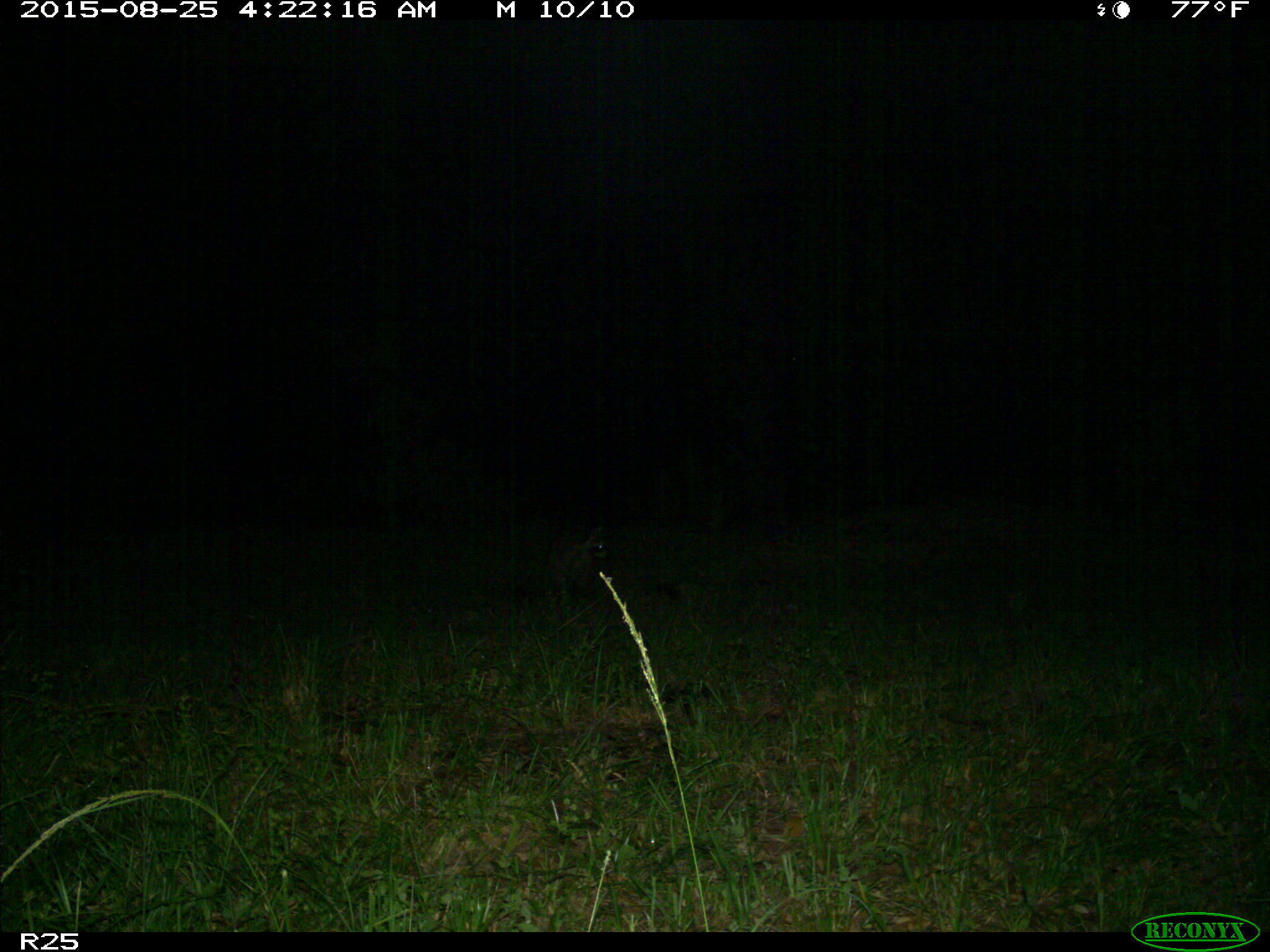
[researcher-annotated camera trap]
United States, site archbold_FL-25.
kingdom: Animalia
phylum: Chordata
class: Mammalia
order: Carnivora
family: Procyonidae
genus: Procyon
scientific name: Procyon lotor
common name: common raccoon